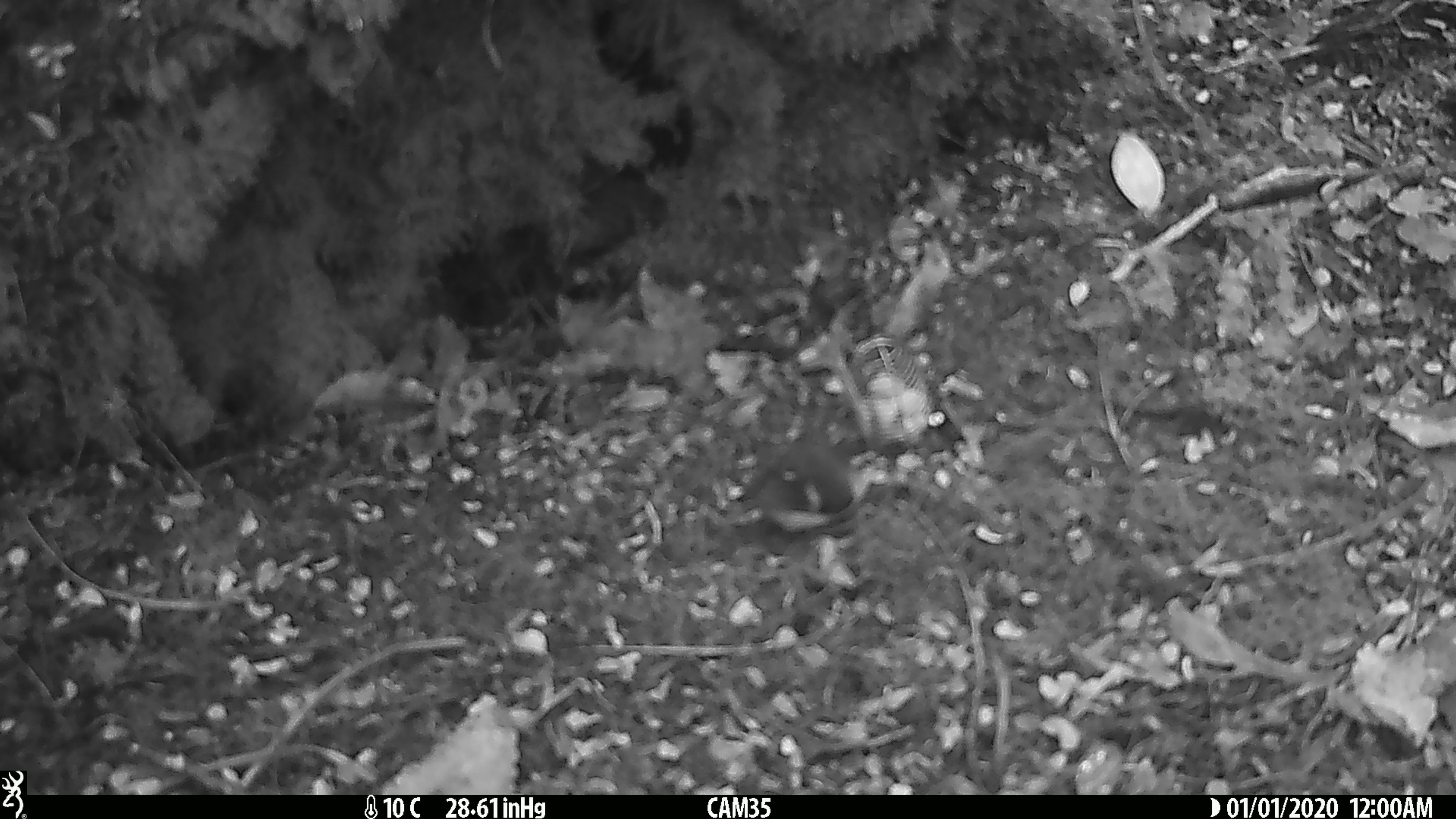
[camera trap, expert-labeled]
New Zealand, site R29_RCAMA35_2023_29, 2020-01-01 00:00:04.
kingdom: Animalia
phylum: Chordata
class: Aves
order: Passeriformes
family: Acanthisittidae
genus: Acanthisitta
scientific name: Acanthisitta chloris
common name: rifleman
Rifleman (Acanthisitta chloris).